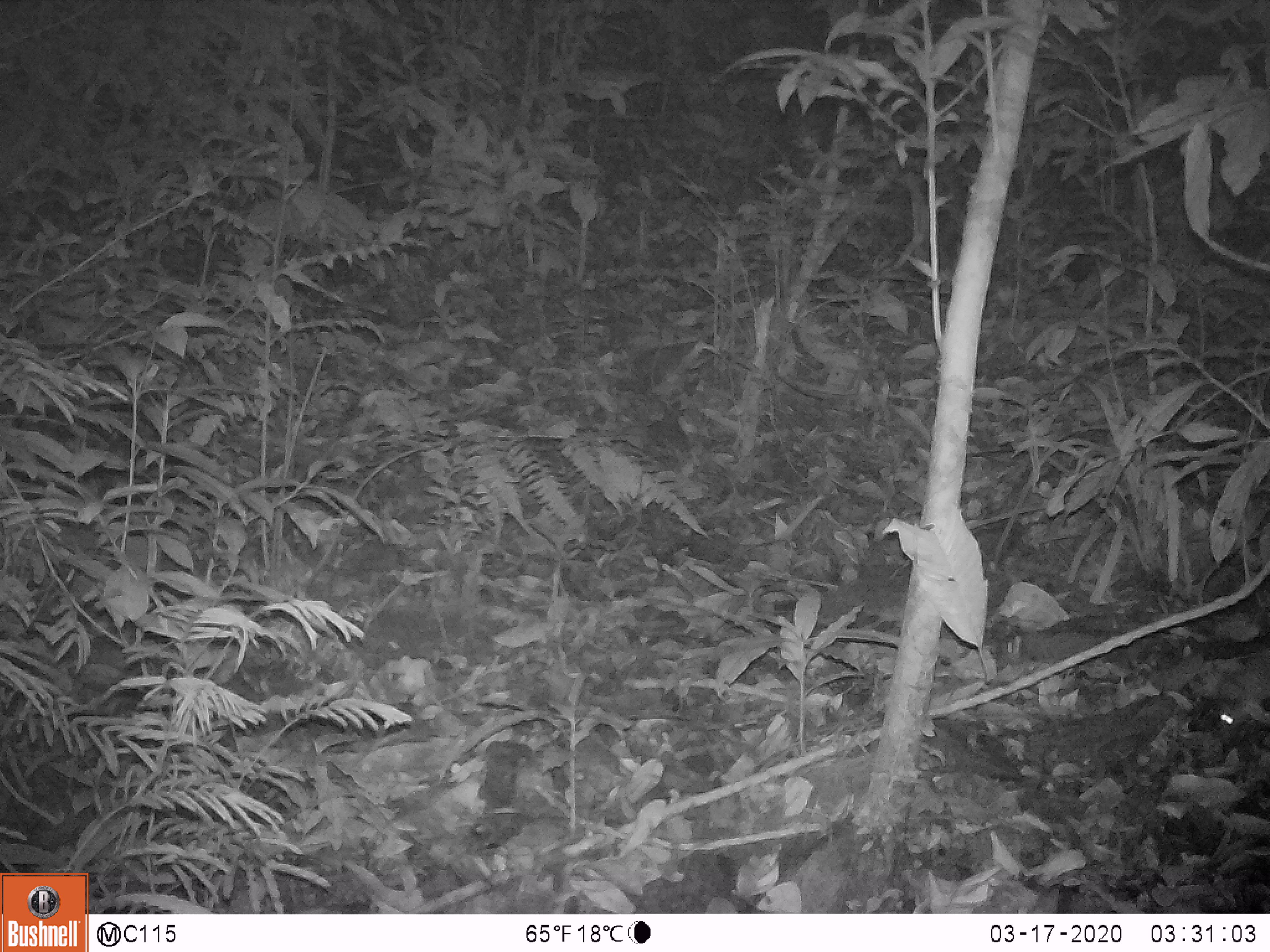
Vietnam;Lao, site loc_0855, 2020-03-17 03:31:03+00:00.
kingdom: Animalia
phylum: Chordata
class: Mammalia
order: Rodentia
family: Muridae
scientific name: Muridae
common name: old-world mice and rats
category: unidentified murid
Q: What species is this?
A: Unidentified murid (old-world mice and rats) (Muridae).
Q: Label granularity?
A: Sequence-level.